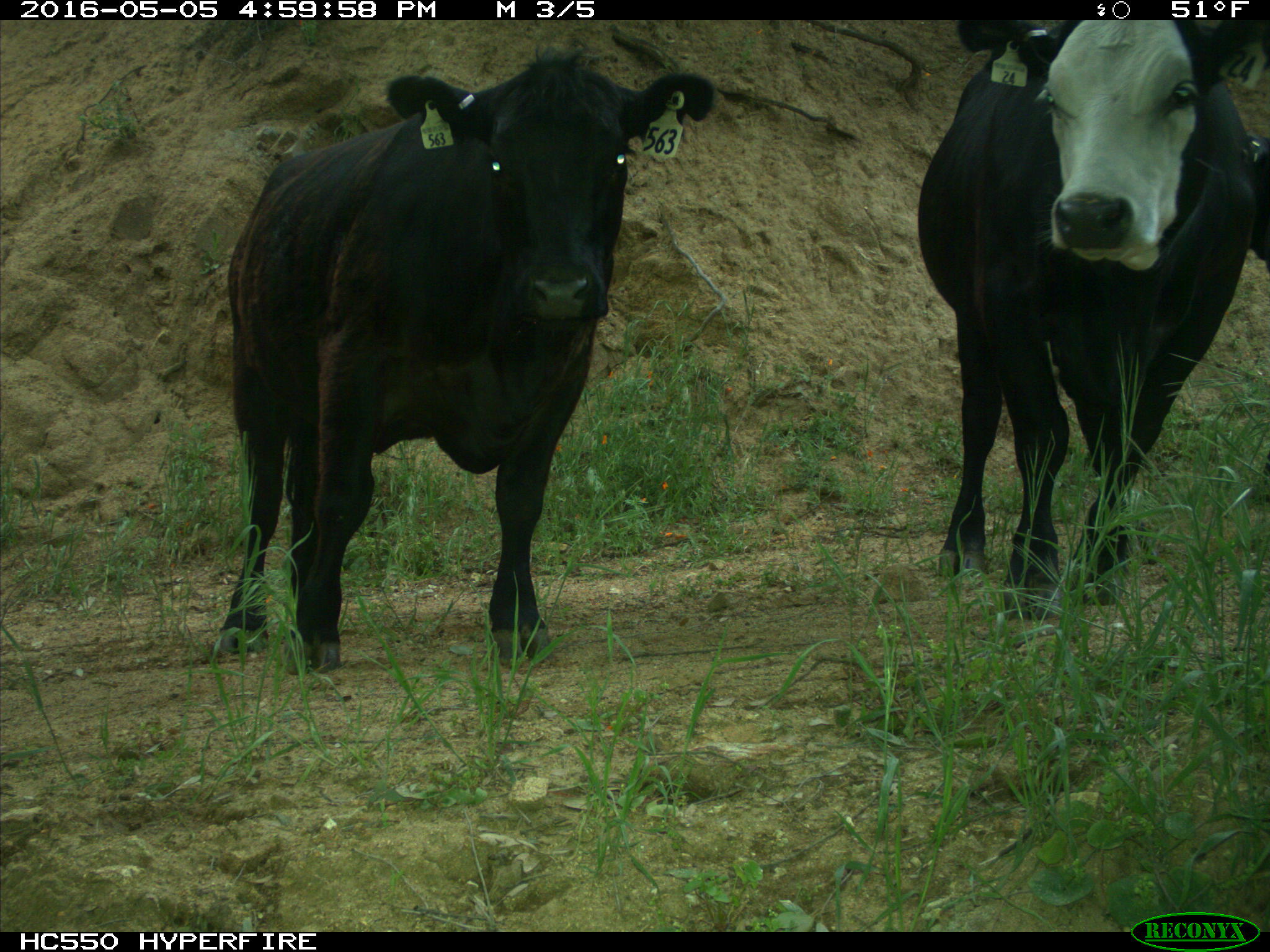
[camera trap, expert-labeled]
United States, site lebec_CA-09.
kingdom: Animalia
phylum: Chordata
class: Mammalia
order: Artiodactyla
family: Bovidae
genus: Bos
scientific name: Bos taurus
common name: domestic cow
Bos taurus (domestic cow).